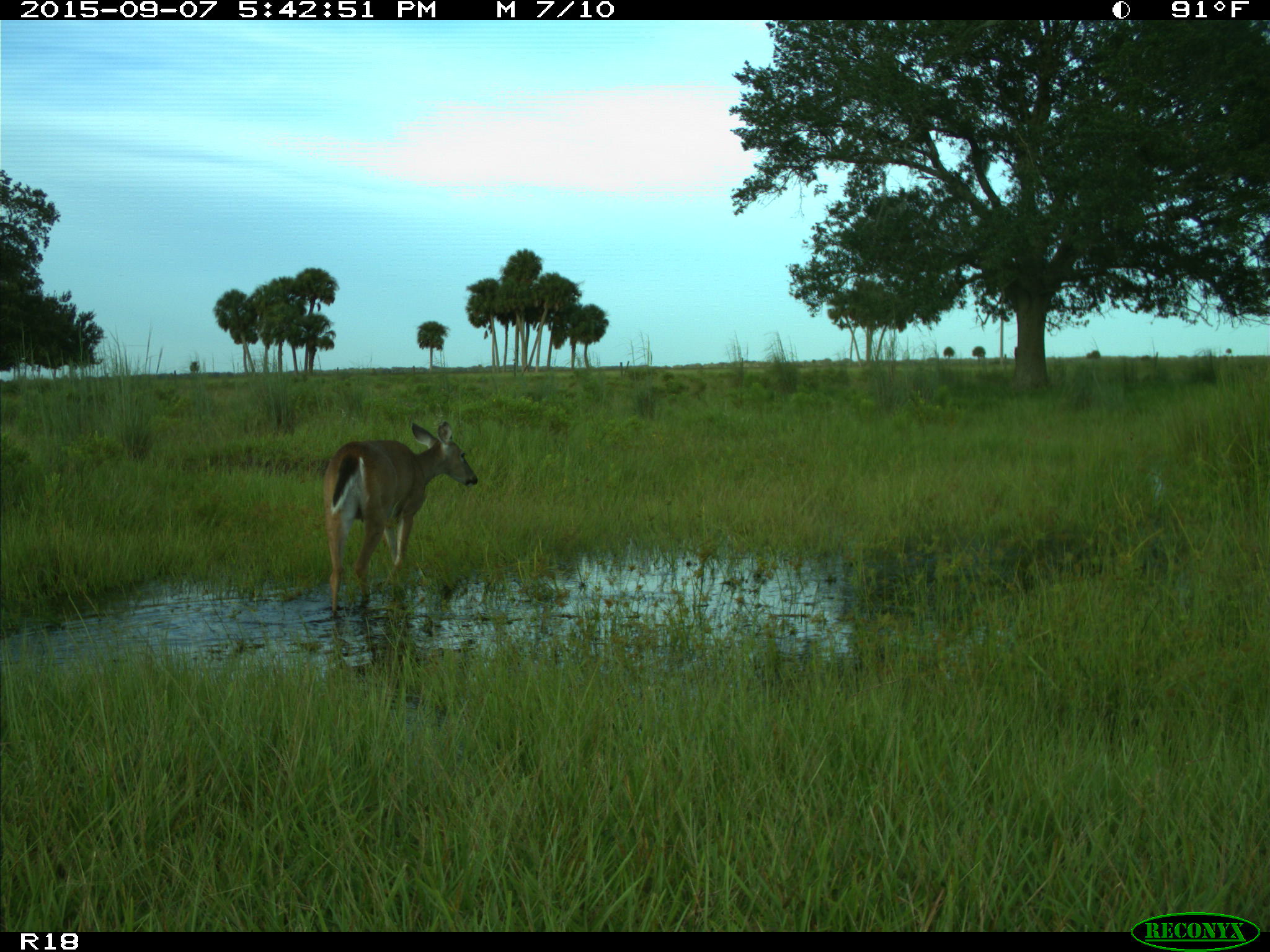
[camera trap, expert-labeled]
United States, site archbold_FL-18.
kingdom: Animalia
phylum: Chordata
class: Mammalia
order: Artiodactyla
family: Cervidae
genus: Odocoileus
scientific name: Odocoileus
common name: deer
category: unidentified deer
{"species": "unidentified deer (deer) (Odocoileus)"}